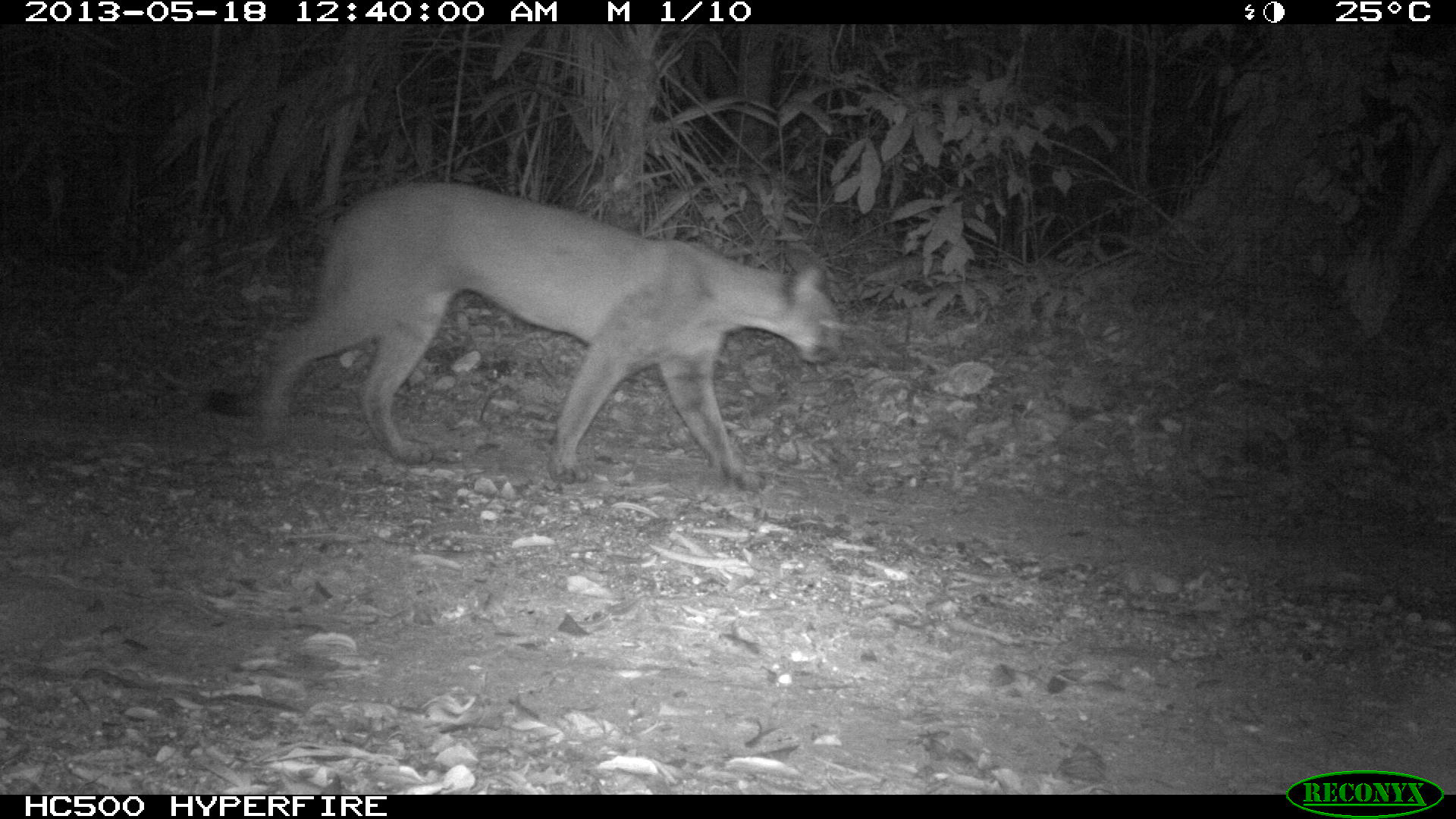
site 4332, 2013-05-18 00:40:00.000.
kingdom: Animalia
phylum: Chordata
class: Mammalia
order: Carnivora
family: Felidae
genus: Puma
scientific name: Puma concolor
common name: mountain lion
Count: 1.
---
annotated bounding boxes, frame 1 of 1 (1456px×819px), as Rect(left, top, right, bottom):
puma concolor: Rect(203, 178, 849, 493)